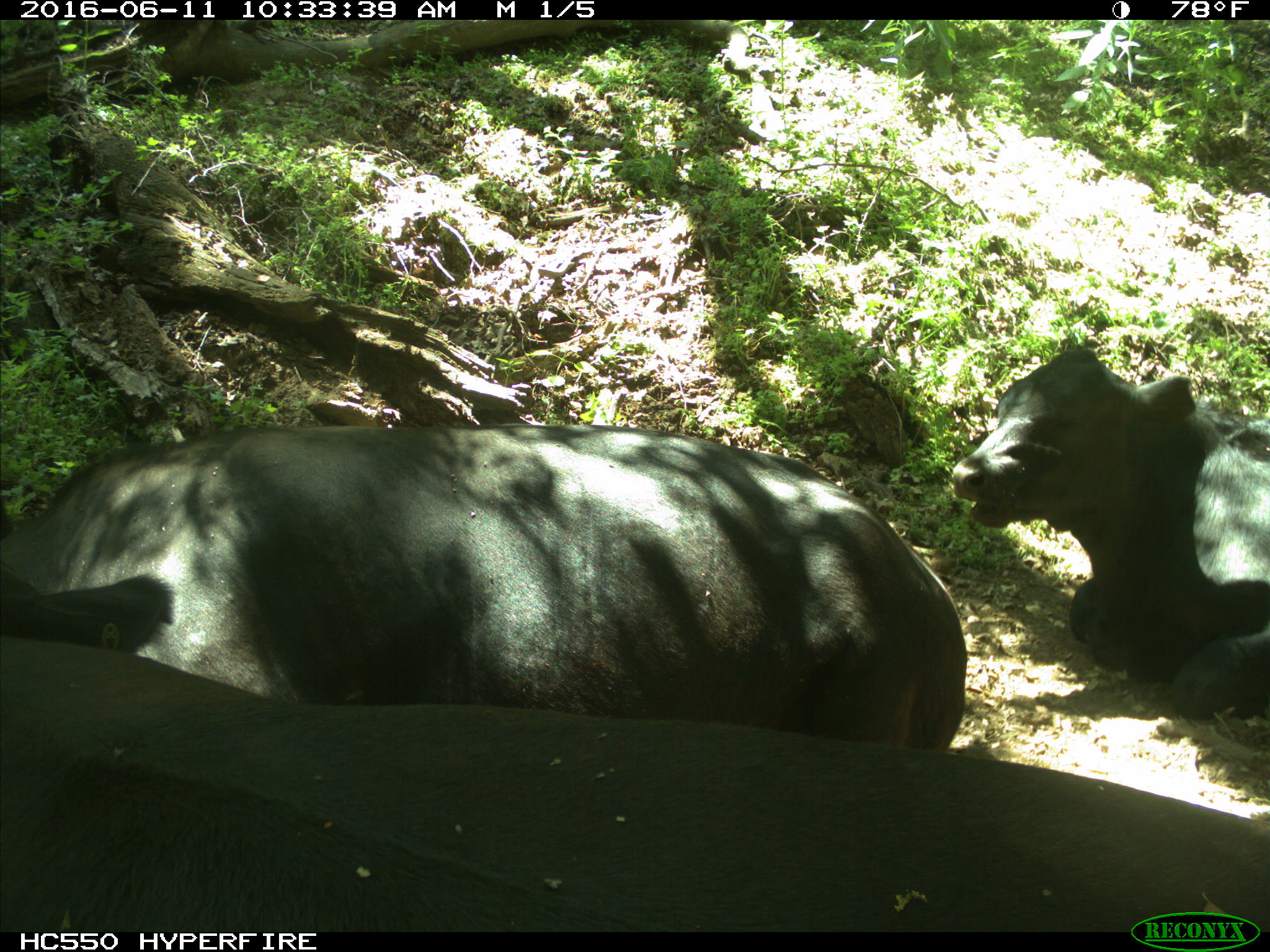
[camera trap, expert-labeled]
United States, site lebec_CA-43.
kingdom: Animalia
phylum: Chordata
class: Mammalia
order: Artiodactyla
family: Bovidae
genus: Bos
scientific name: Bos taurus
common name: domestic cow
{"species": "Bos taurus (domestic cow)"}